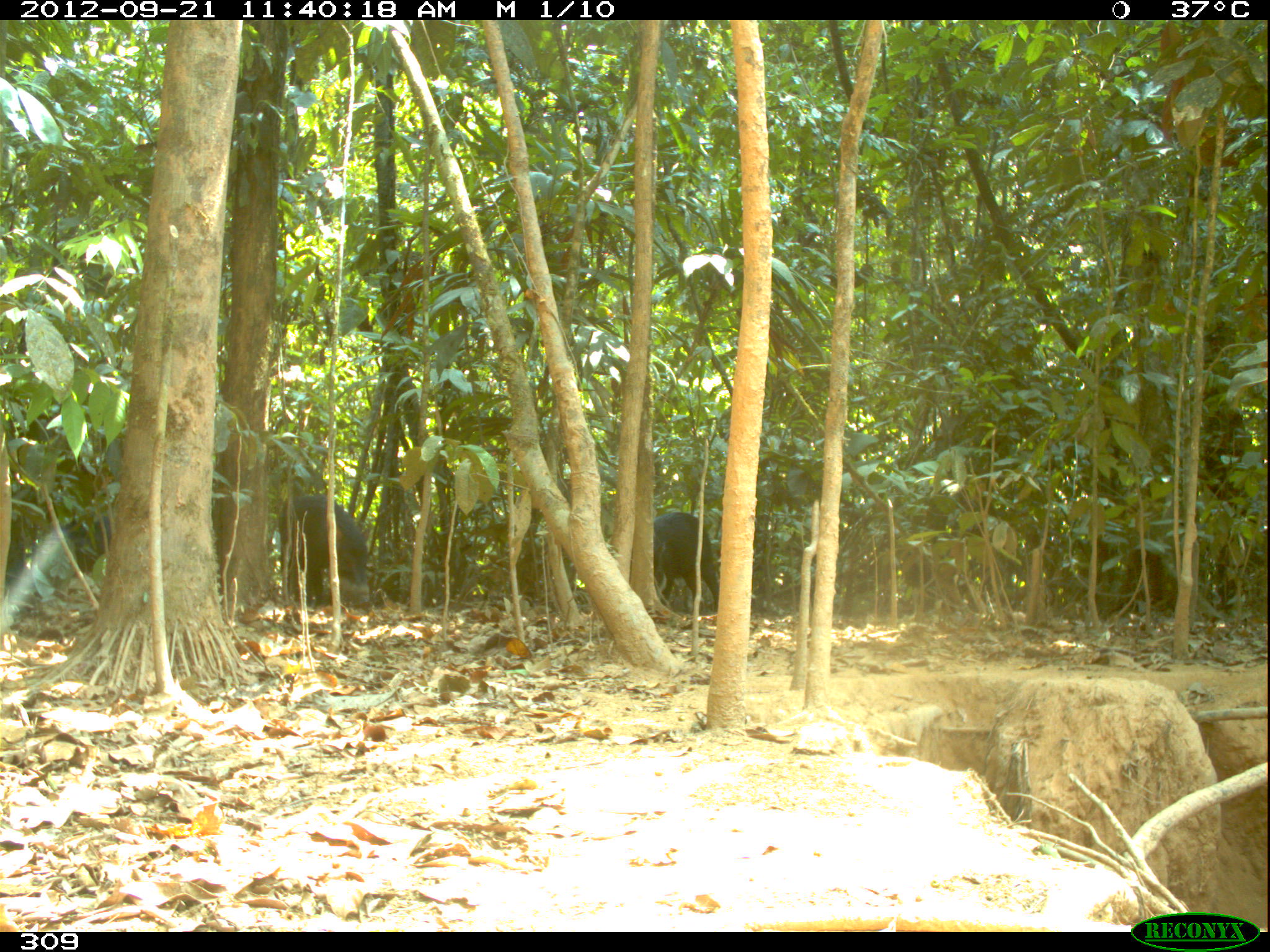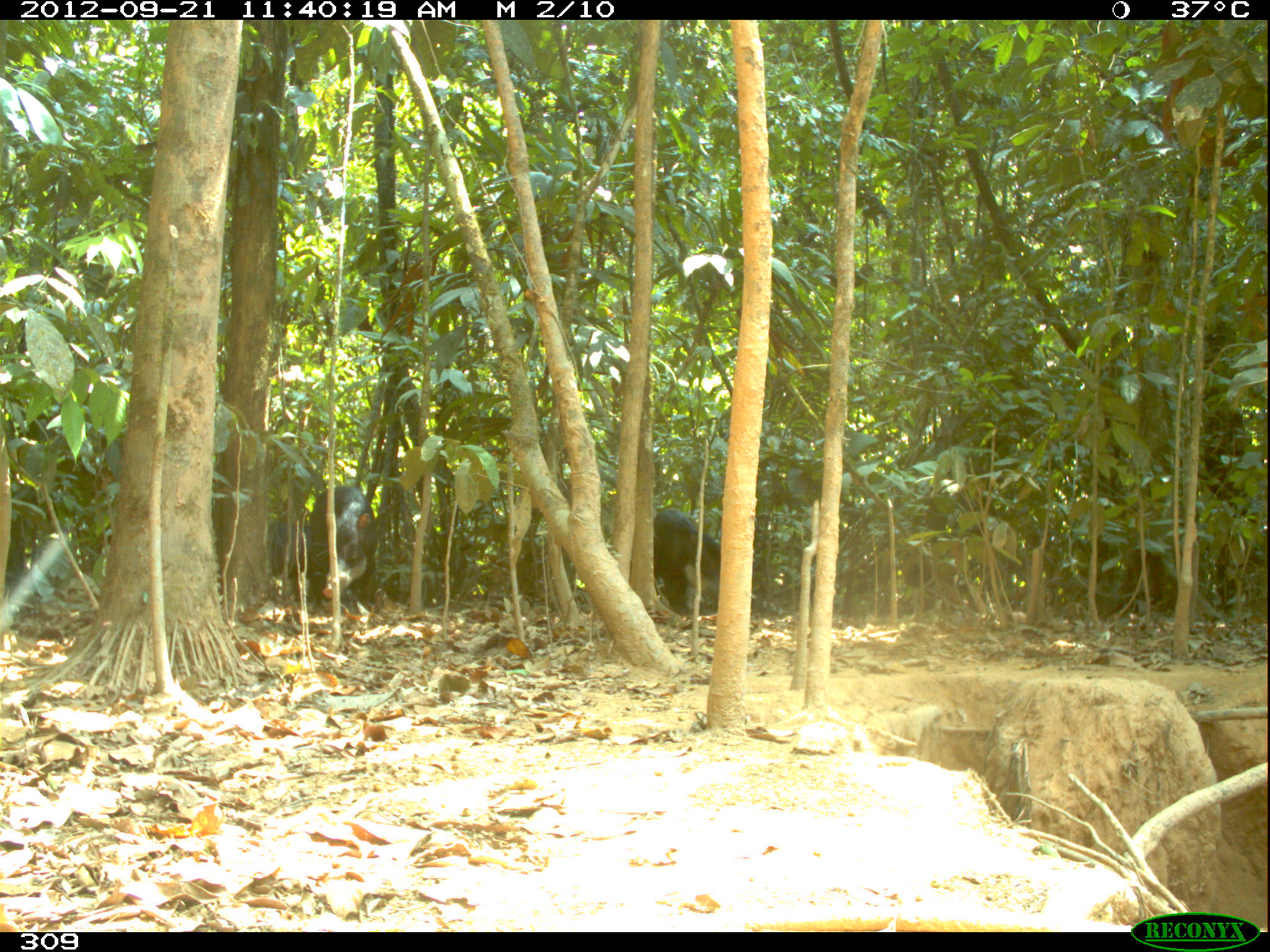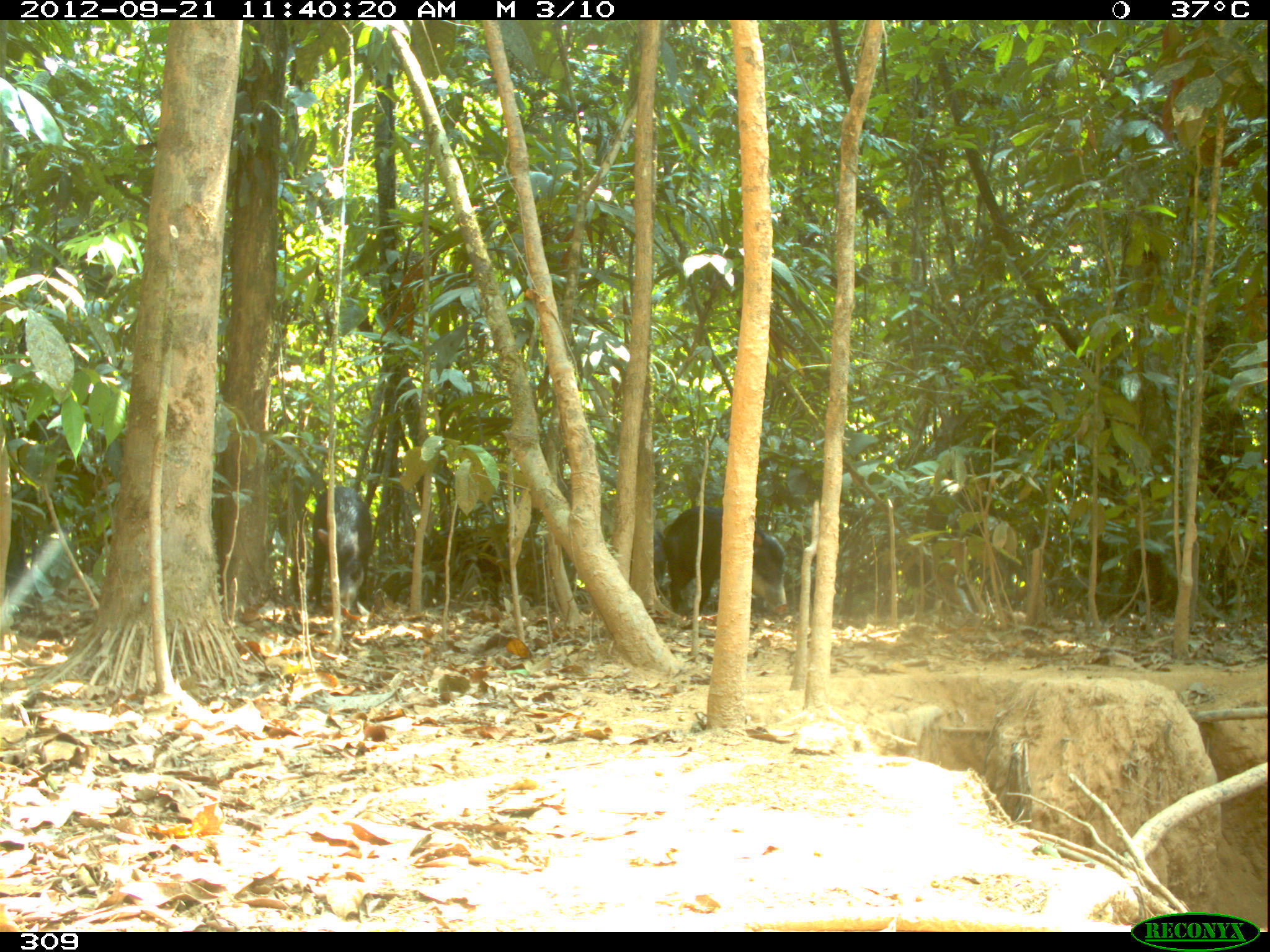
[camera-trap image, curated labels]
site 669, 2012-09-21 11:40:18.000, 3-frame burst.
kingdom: Animalia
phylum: Chordata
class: Mammalia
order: Artiodactyla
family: Tayassuidae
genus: Tayassu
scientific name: Tayassu pecari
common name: white-lipped peccary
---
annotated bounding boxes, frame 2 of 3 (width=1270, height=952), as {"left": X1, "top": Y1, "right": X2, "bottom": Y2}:
tayassu pecari: {"left": 309, "top": 485, "right": 377, "bottom": 612}; {"left": 653, "top": 508, "right": 719, "bottom": 616}; {"left": 267, "top": 522, "right": 311, "bottom": 579}